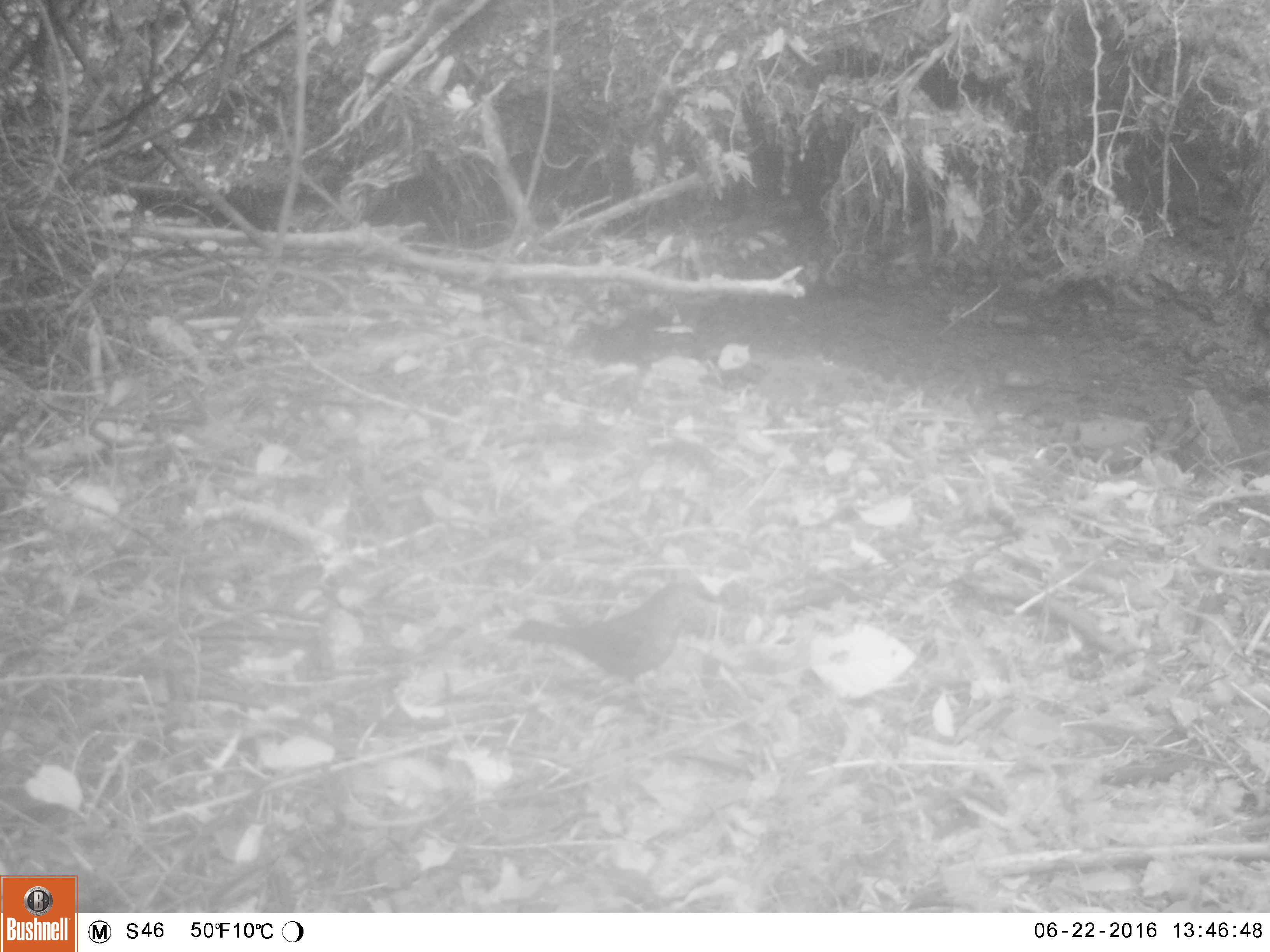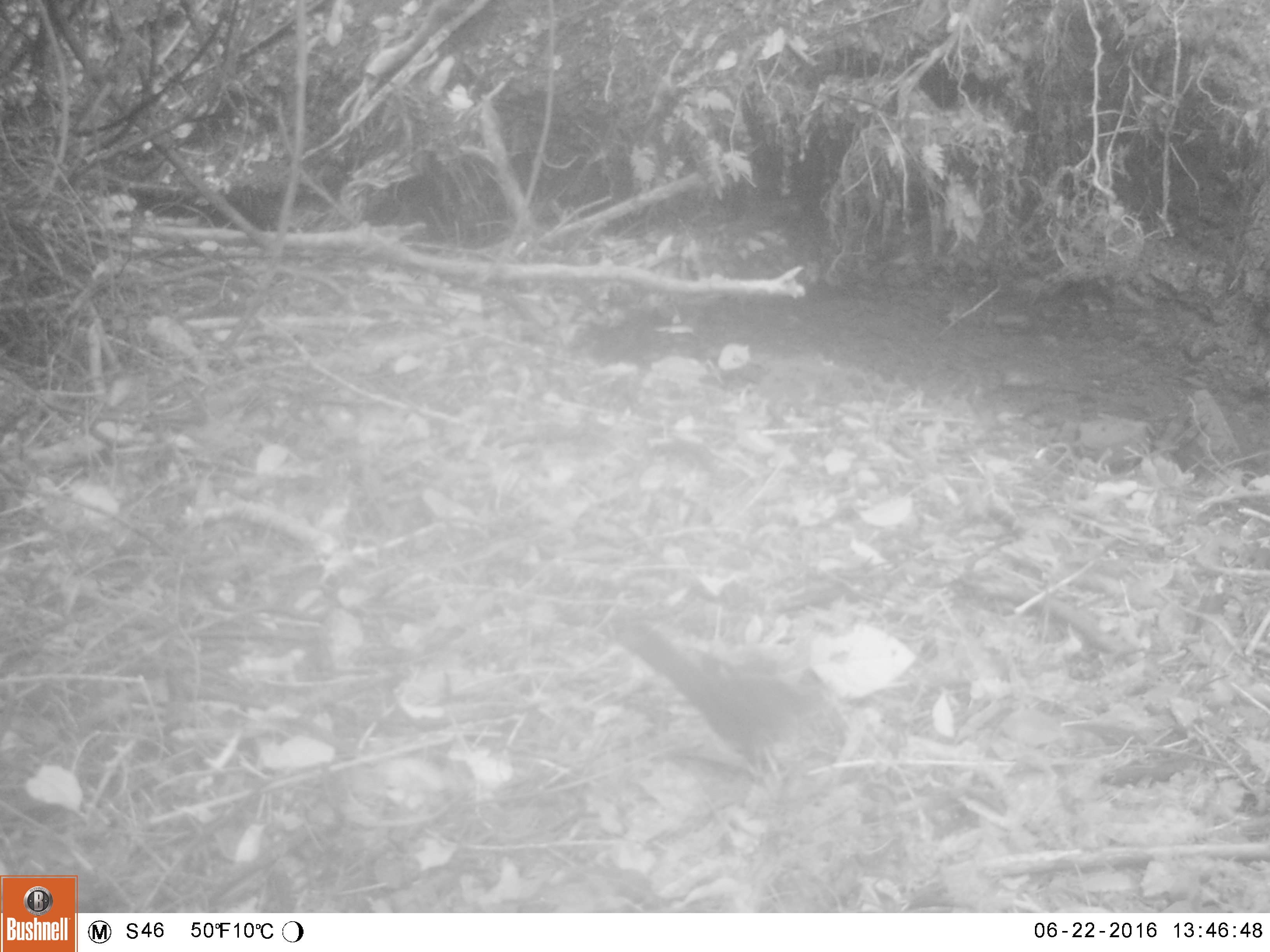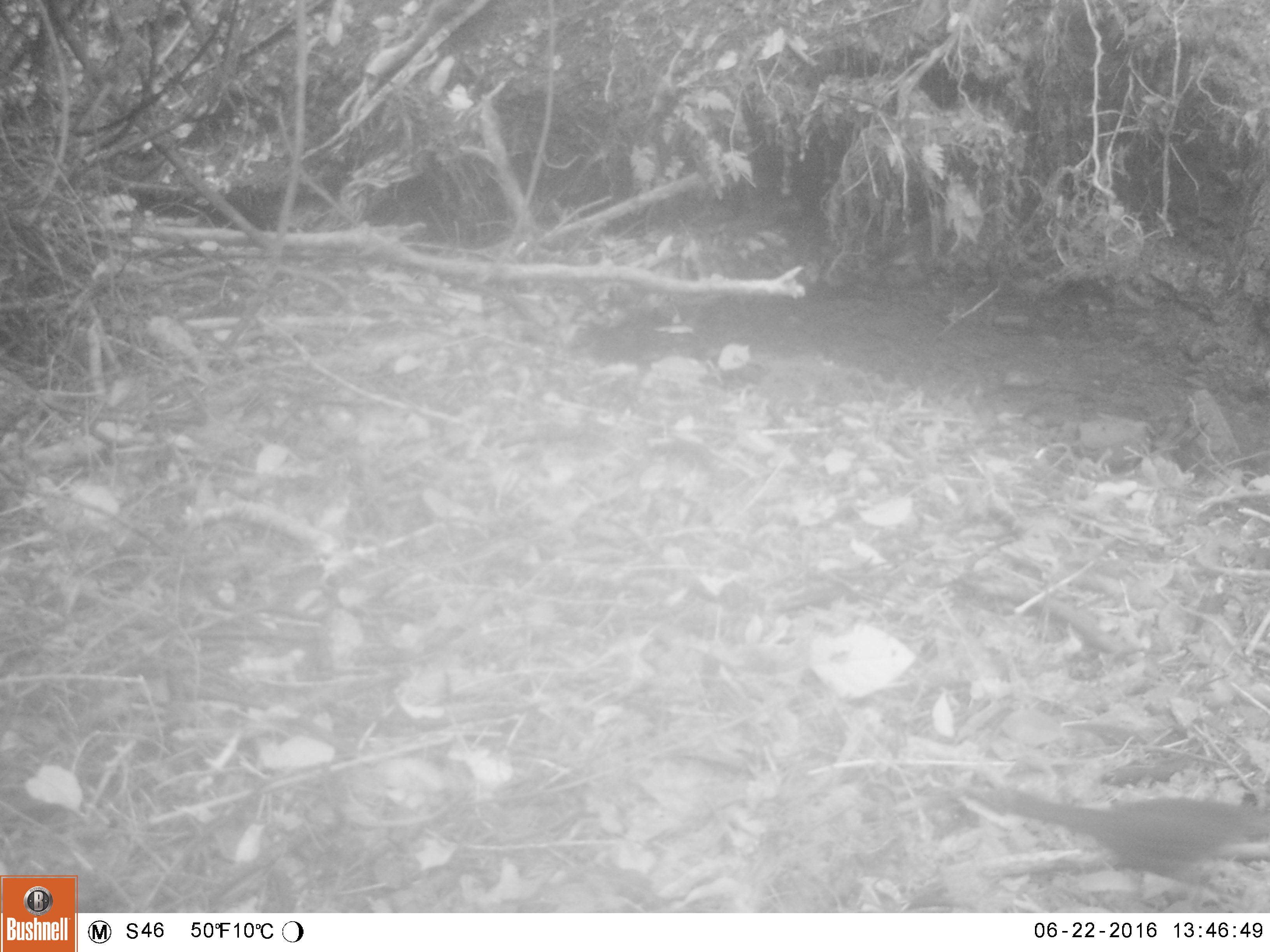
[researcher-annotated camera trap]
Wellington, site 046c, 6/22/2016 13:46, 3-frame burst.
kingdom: Animalia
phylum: Chordata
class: Aves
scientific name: Aves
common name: bird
Bird (Aves).